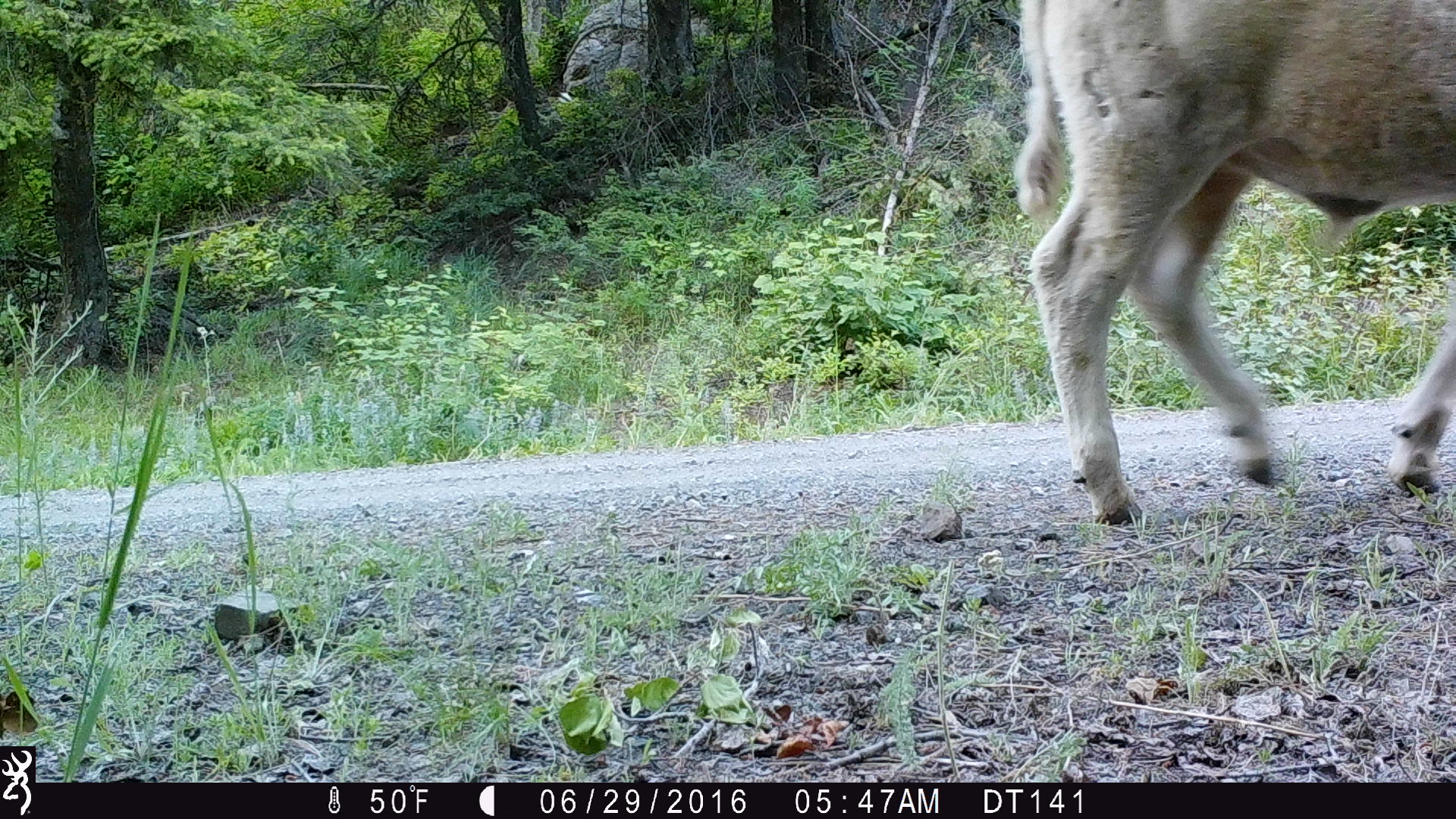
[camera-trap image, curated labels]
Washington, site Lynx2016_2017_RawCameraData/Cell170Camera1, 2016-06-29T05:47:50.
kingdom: Animalia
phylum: Chordata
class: Mammalia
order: Artiodactyla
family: Bovidae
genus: Bos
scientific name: Bos taurus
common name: domestic cattle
Domestic cattle (Bos taurus). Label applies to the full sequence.